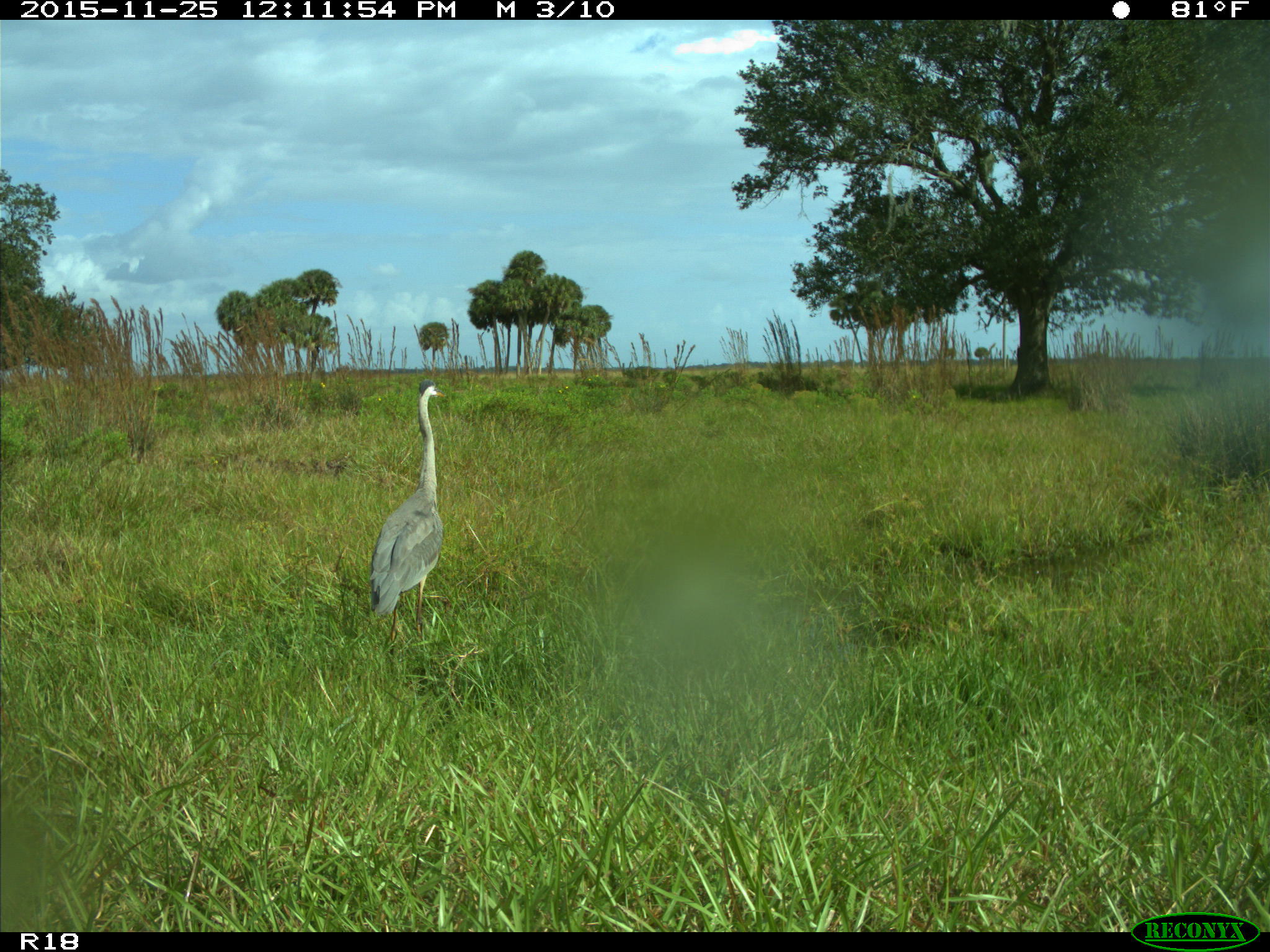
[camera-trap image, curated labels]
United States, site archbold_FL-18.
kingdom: Animalia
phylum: Chordata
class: Aves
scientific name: Aves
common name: birds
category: unidentified bird